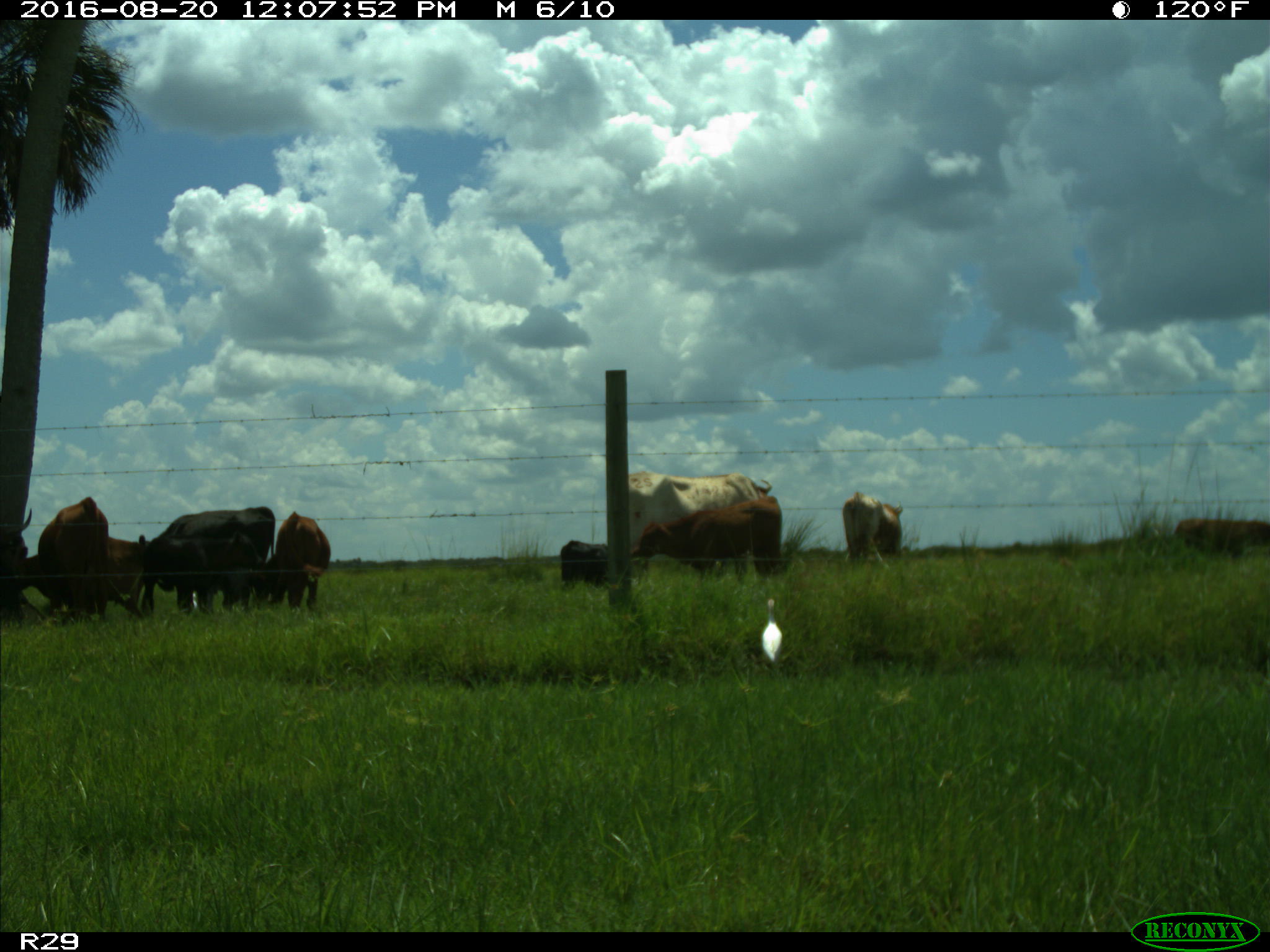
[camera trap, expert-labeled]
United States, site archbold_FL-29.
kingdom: Animalia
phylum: Chordata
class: Mammalia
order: Artiodactyla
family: Bovidae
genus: Bos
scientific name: Bos taurus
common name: domestic cow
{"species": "Bos taurus (domestic cow)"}